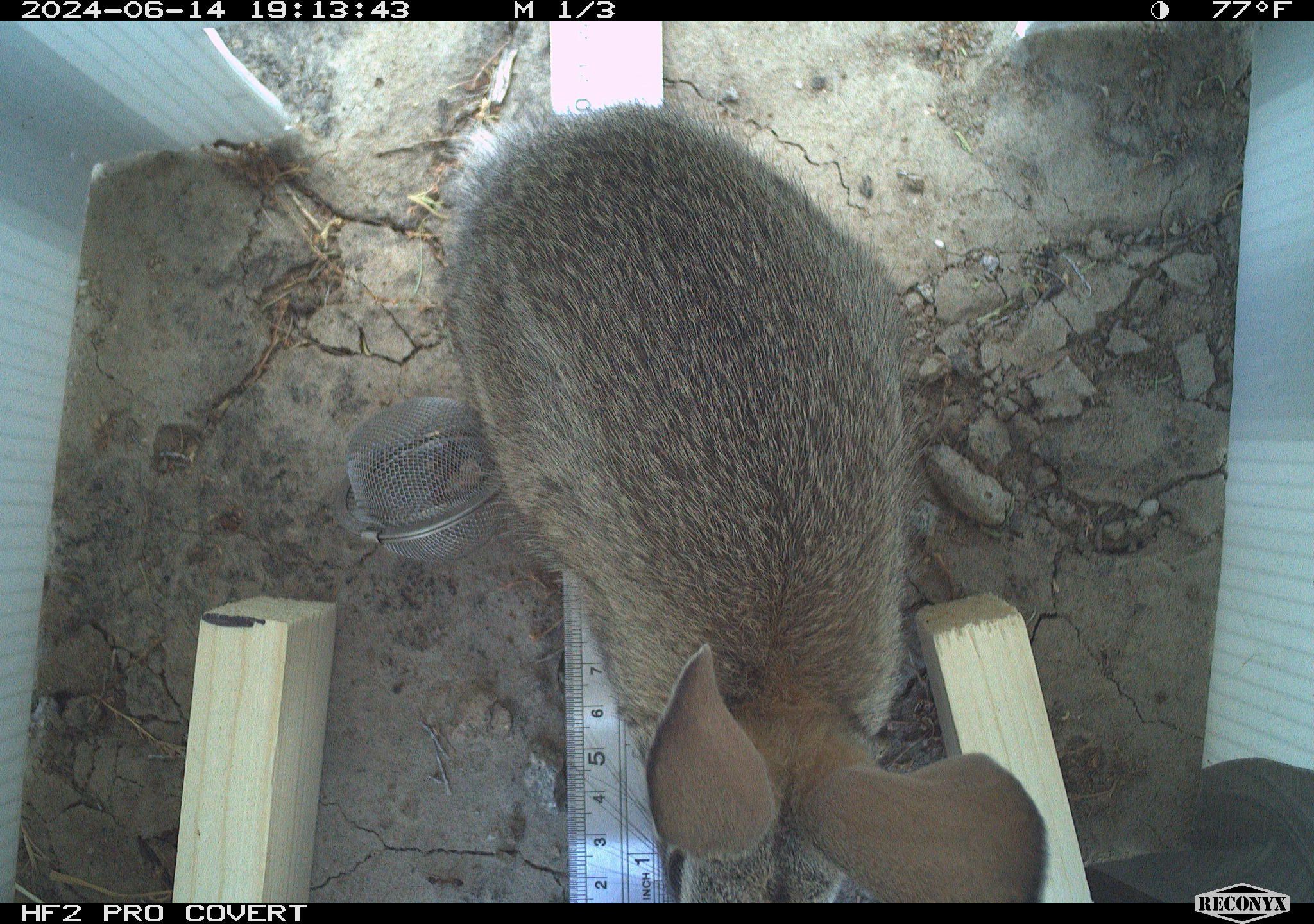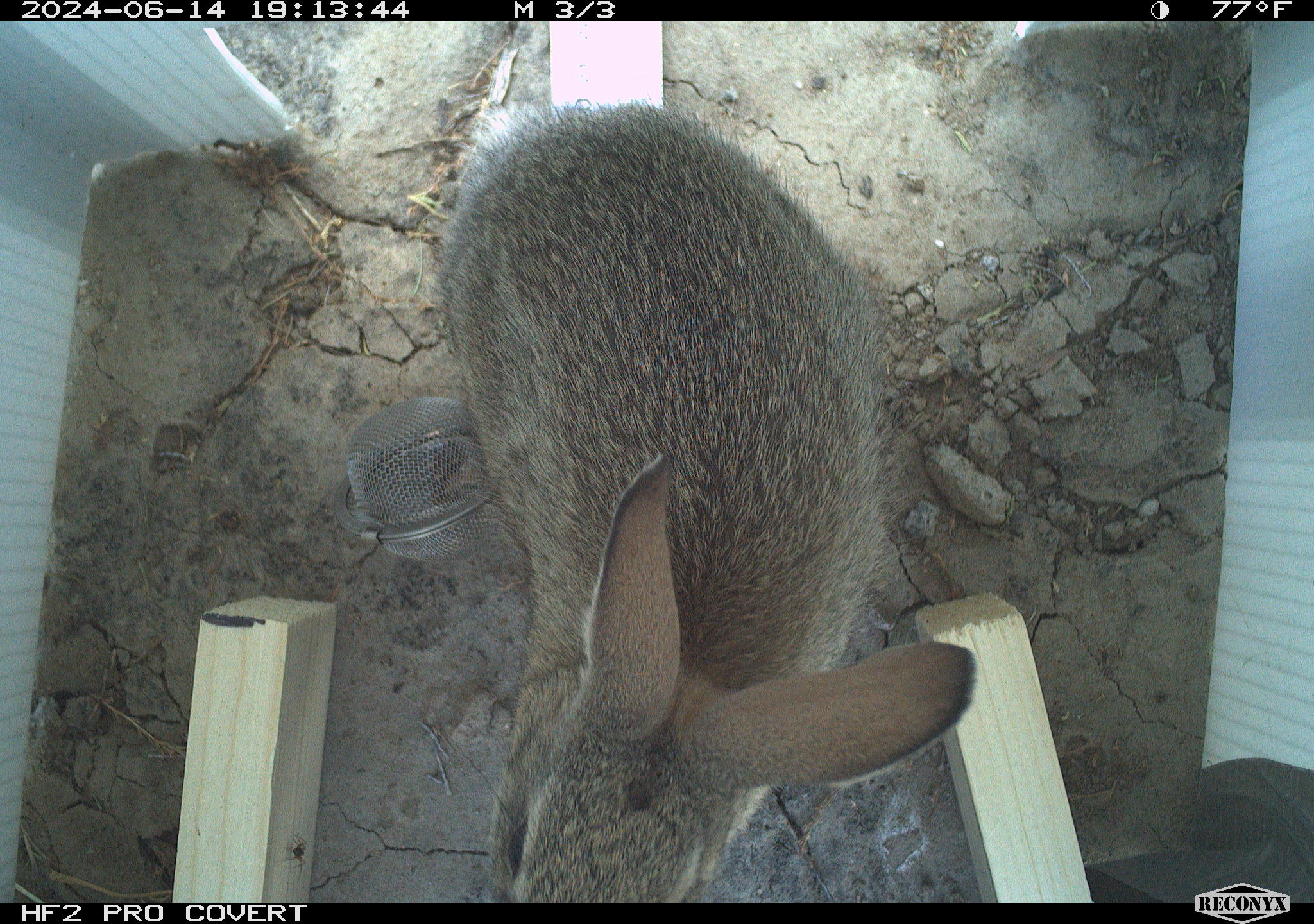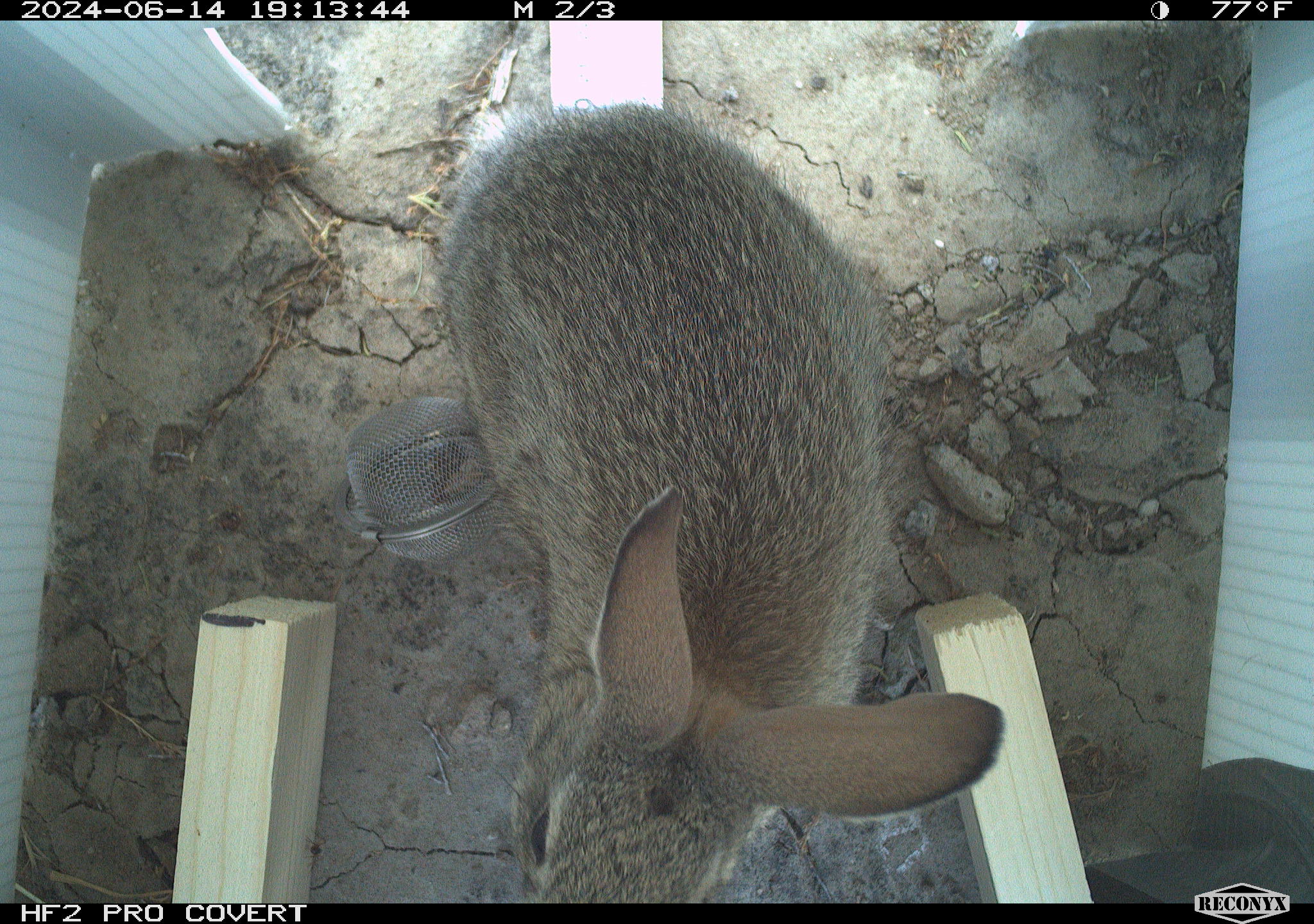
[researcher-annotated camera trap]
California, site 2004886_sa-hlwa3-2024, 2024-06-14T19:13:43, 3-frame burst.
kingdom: Animalia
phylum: Chordata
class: Mammalia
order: Lagomorpha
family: Leporidae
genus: Sylvilagus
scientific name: Sylvilagus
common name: cottontail rabbits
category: sylvilagus species